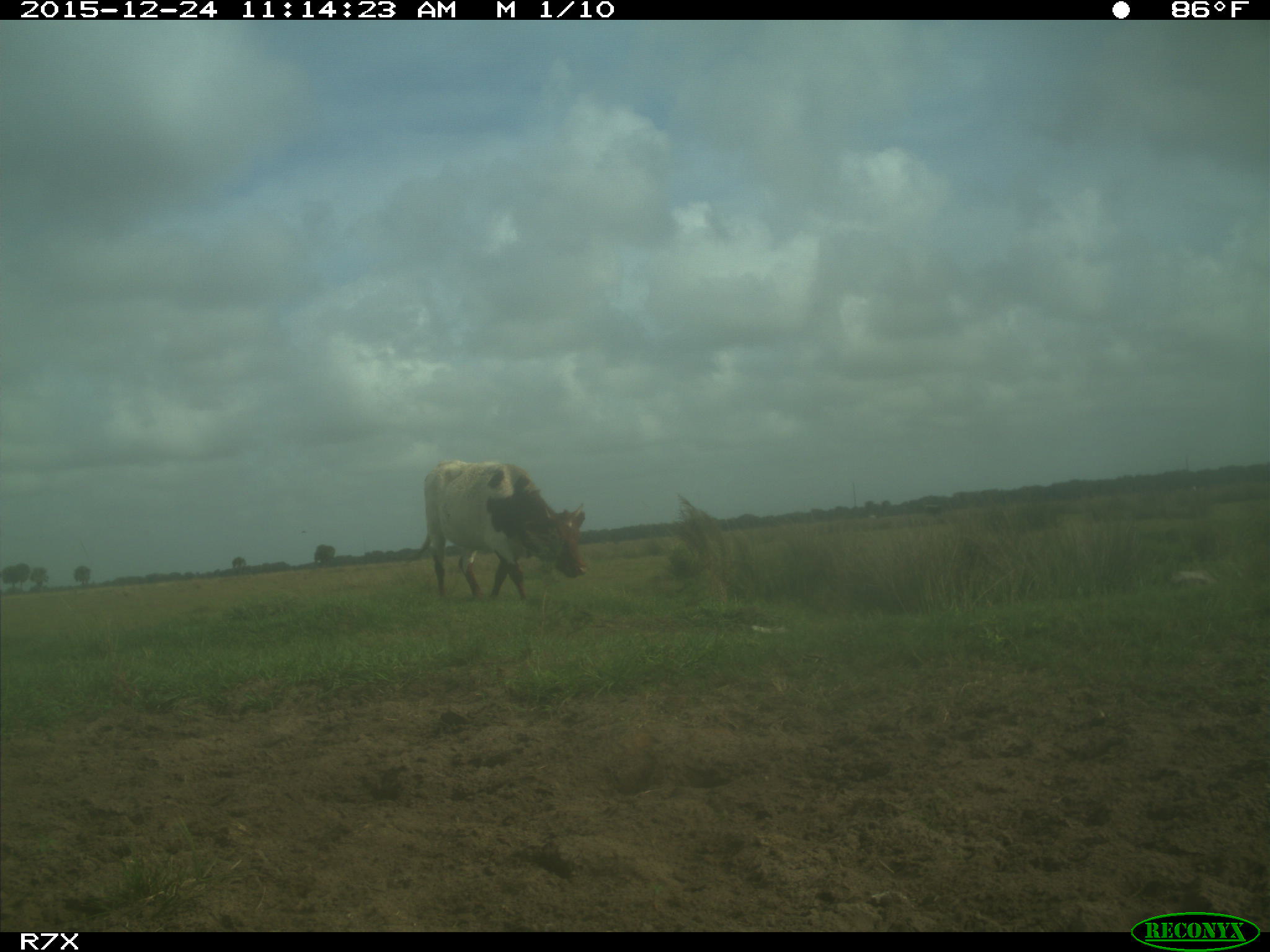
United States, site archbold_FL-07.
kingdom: Animalia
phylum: Chordata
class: Mammalia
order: Artiodactyla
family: Bovidae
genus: Bos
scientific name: Bos taurus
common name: domestic cow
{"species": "Bos taurus (domestic cow)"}